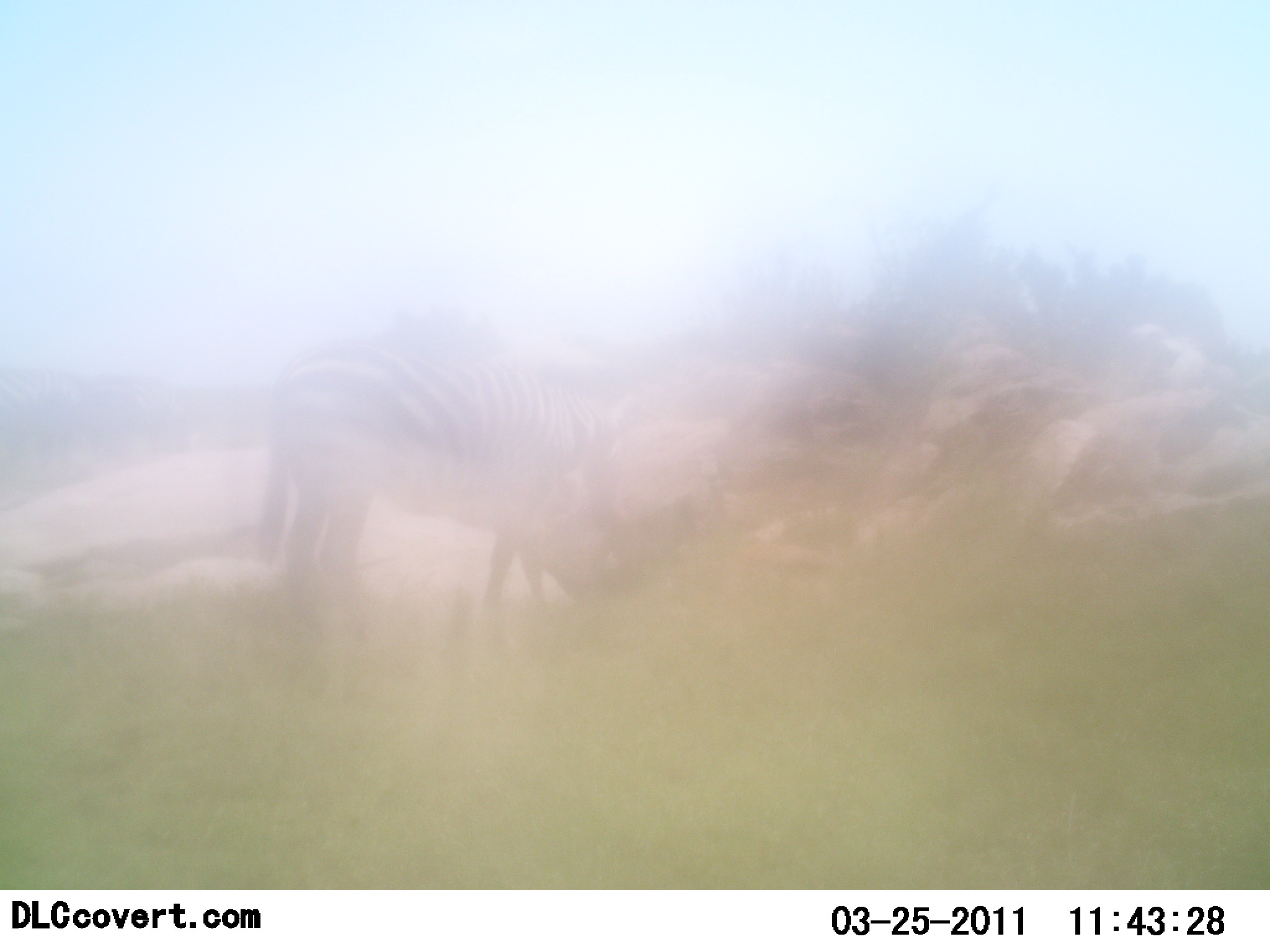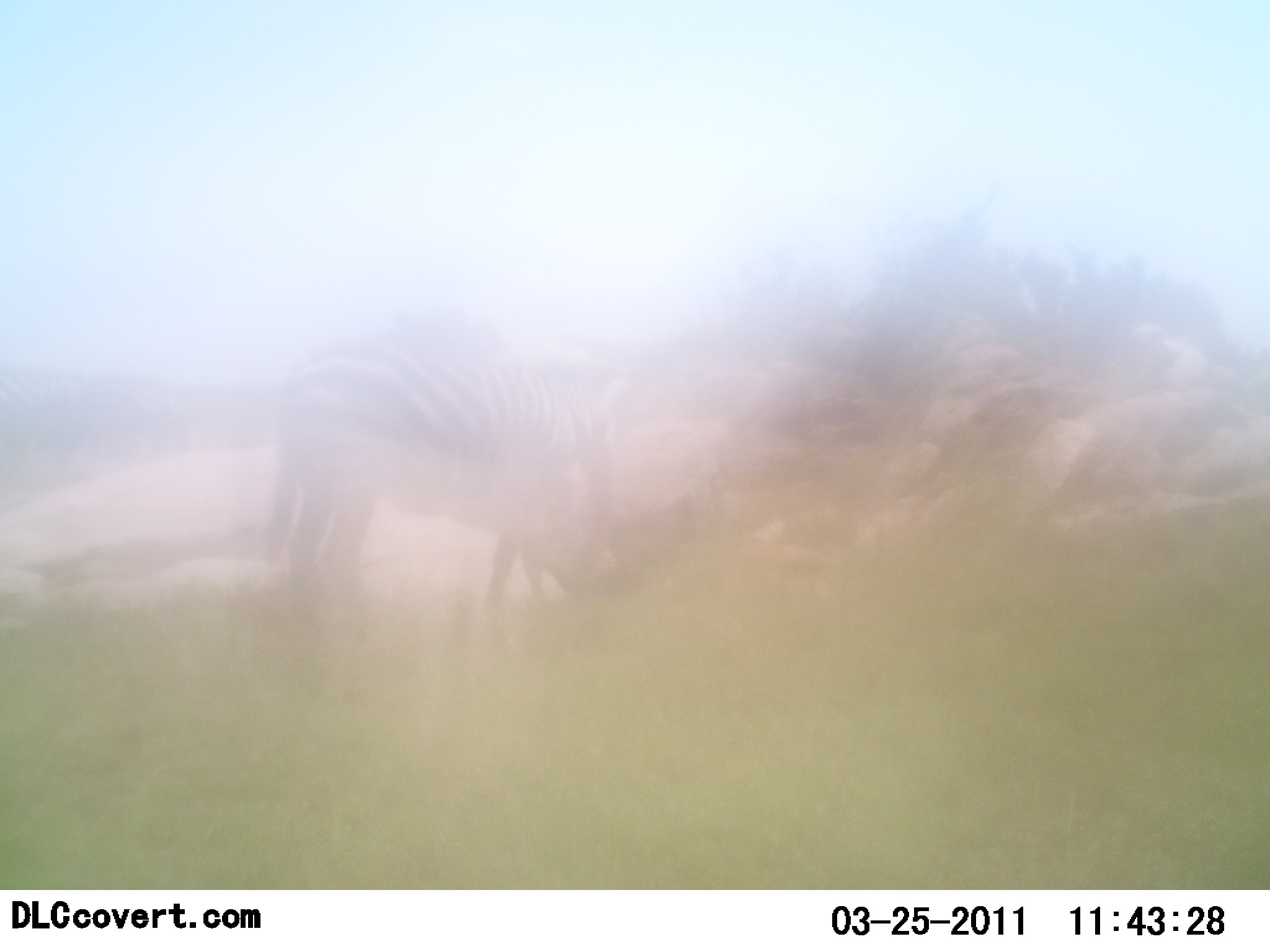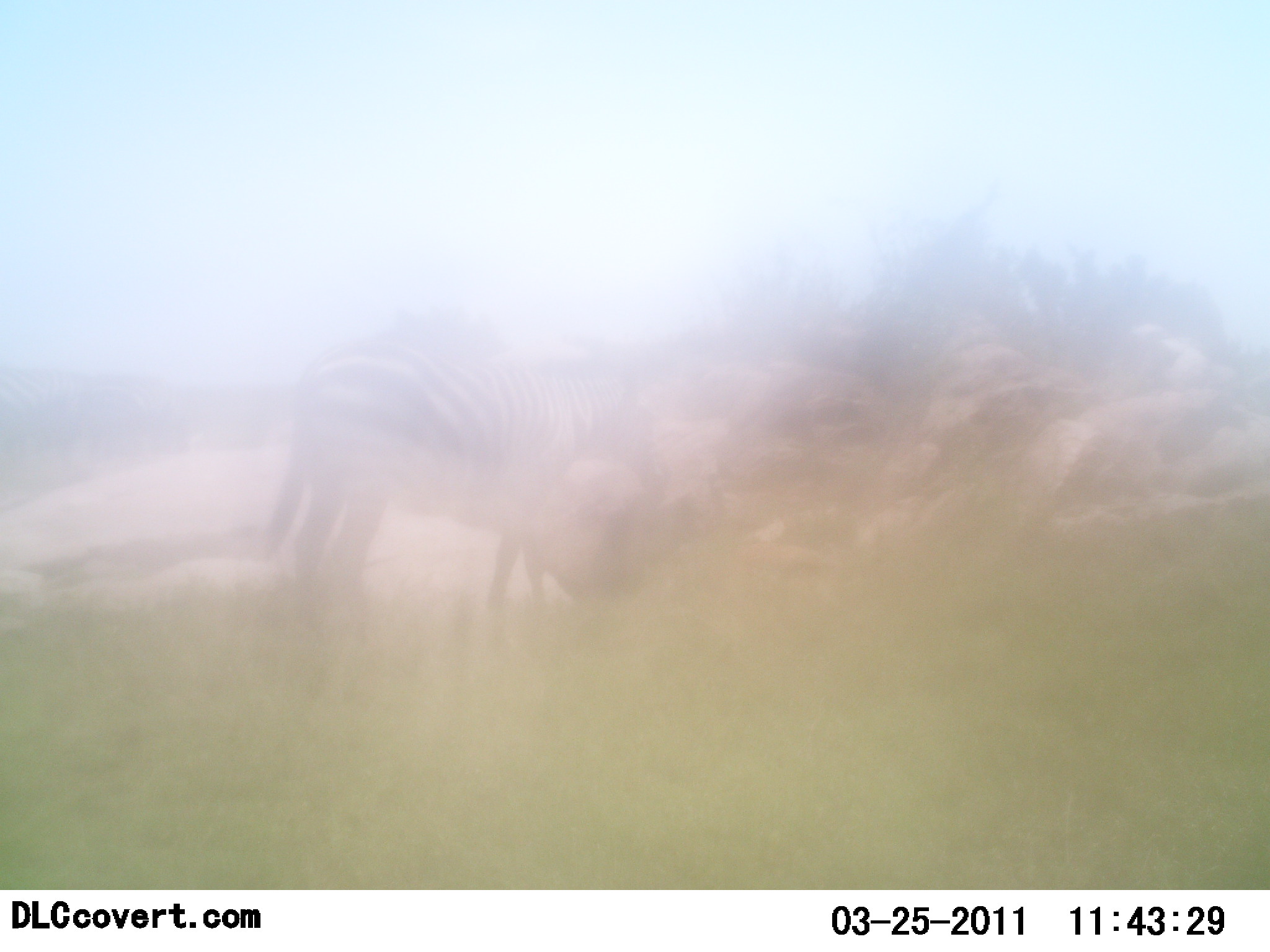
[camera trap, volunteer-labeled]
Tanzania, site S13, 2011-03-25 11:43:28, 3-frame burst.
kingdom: Animalia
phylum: Chordata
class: Mammalia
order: Perissodactyla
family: Equidae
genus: Equus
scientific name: Equus quagga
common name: plains zebra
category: zebra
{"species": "zebra (plains zebra) (Equus quagga)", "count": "1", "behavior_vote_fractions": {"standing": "55%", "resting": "0%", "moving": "0%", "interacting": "0%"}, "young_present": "0%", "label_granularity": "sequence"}